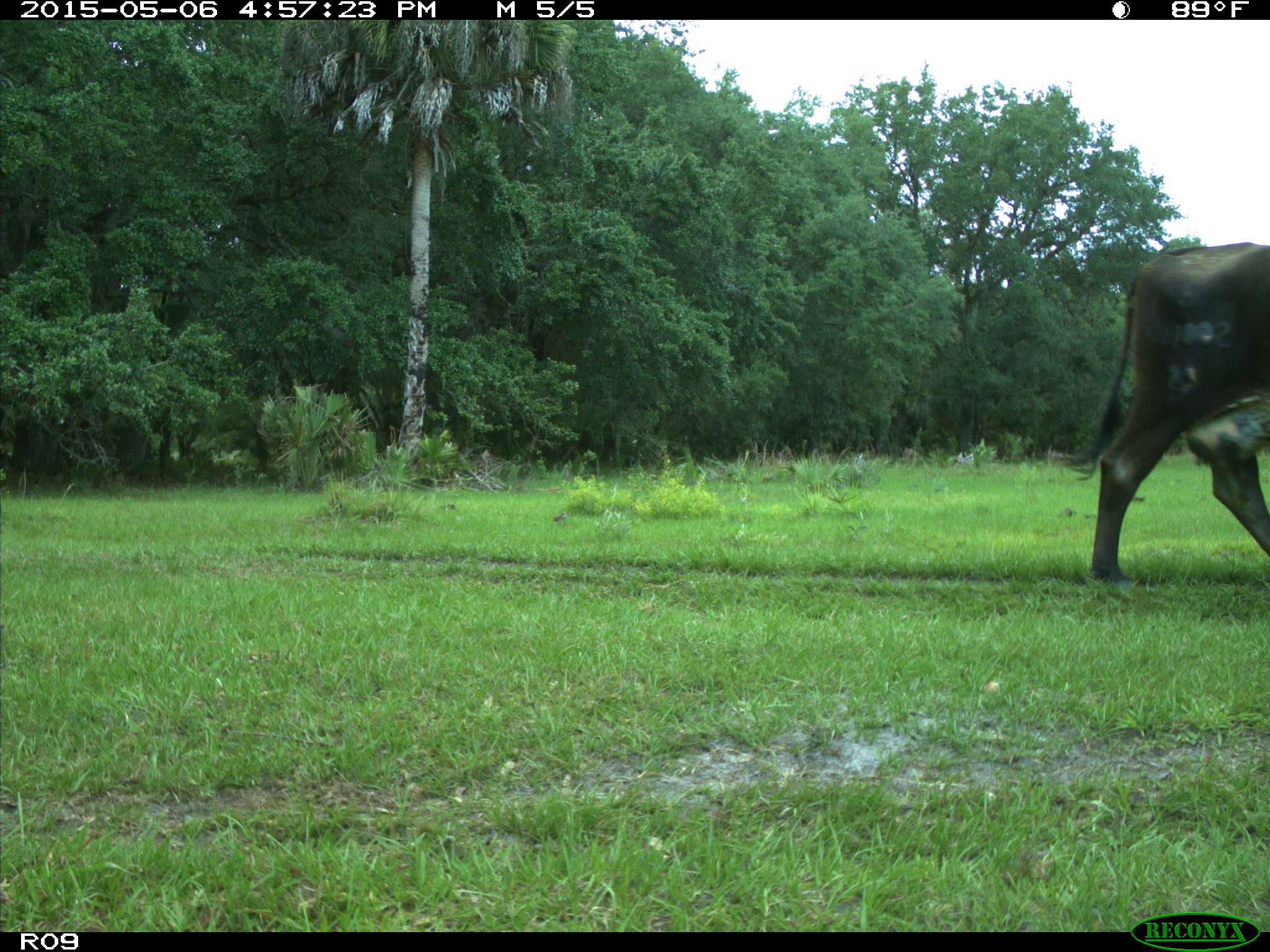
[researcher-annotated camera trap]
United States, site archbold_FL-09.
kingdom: Animalia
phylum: Chordata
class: Mammalia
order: Artiodactyla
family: Bovidae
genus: Bos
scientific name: Bos taurus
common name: domestic cow